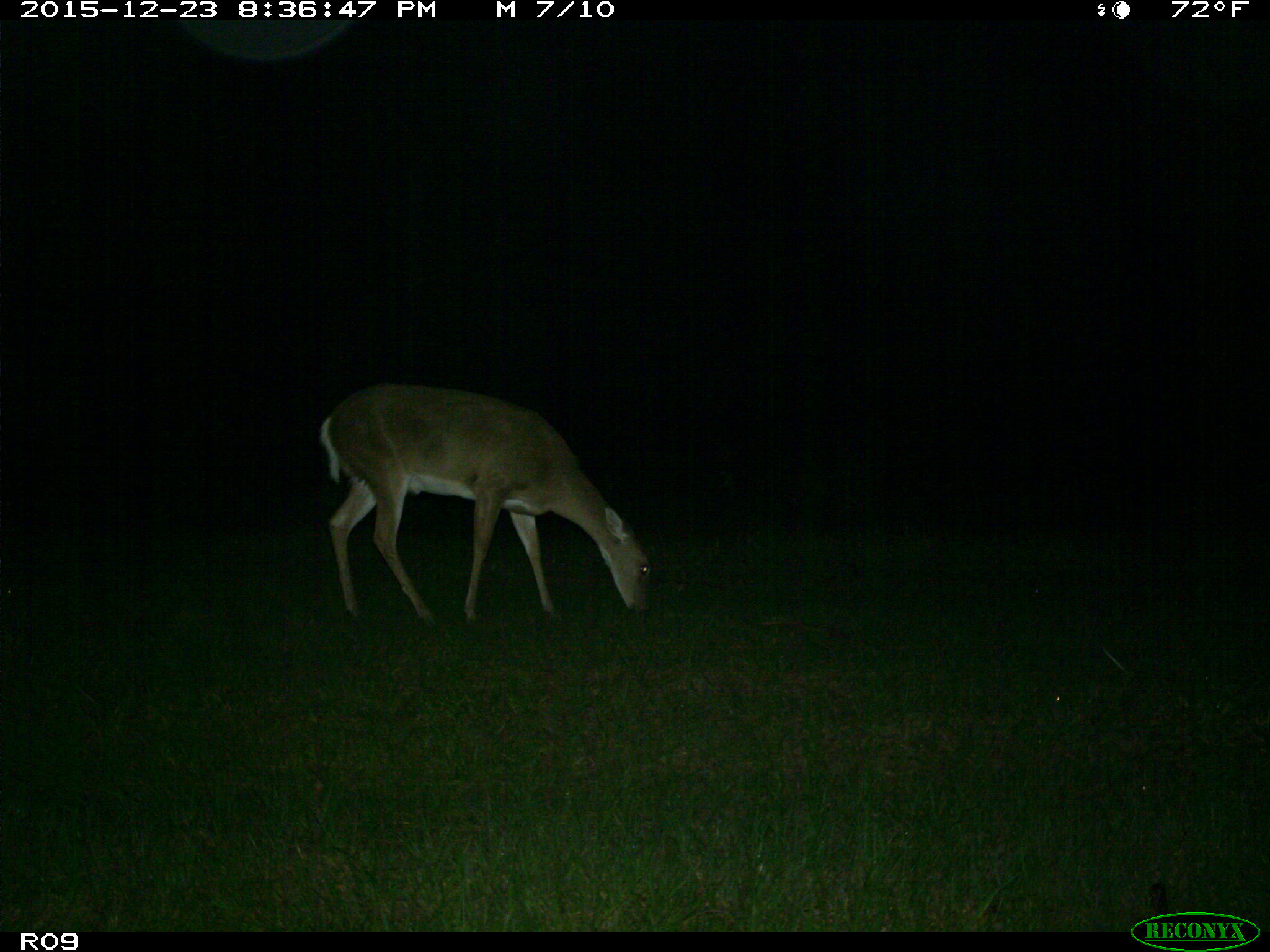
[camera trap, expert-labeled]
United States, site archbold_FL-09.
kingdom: Animalia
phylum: Chordata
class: Mammalia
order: Artiodactyla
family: Cervidae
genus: Odocoileus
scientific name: Odocoileus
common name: deer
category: unidentified deer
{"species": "unidentified deer (deer) (Odocoileus)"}